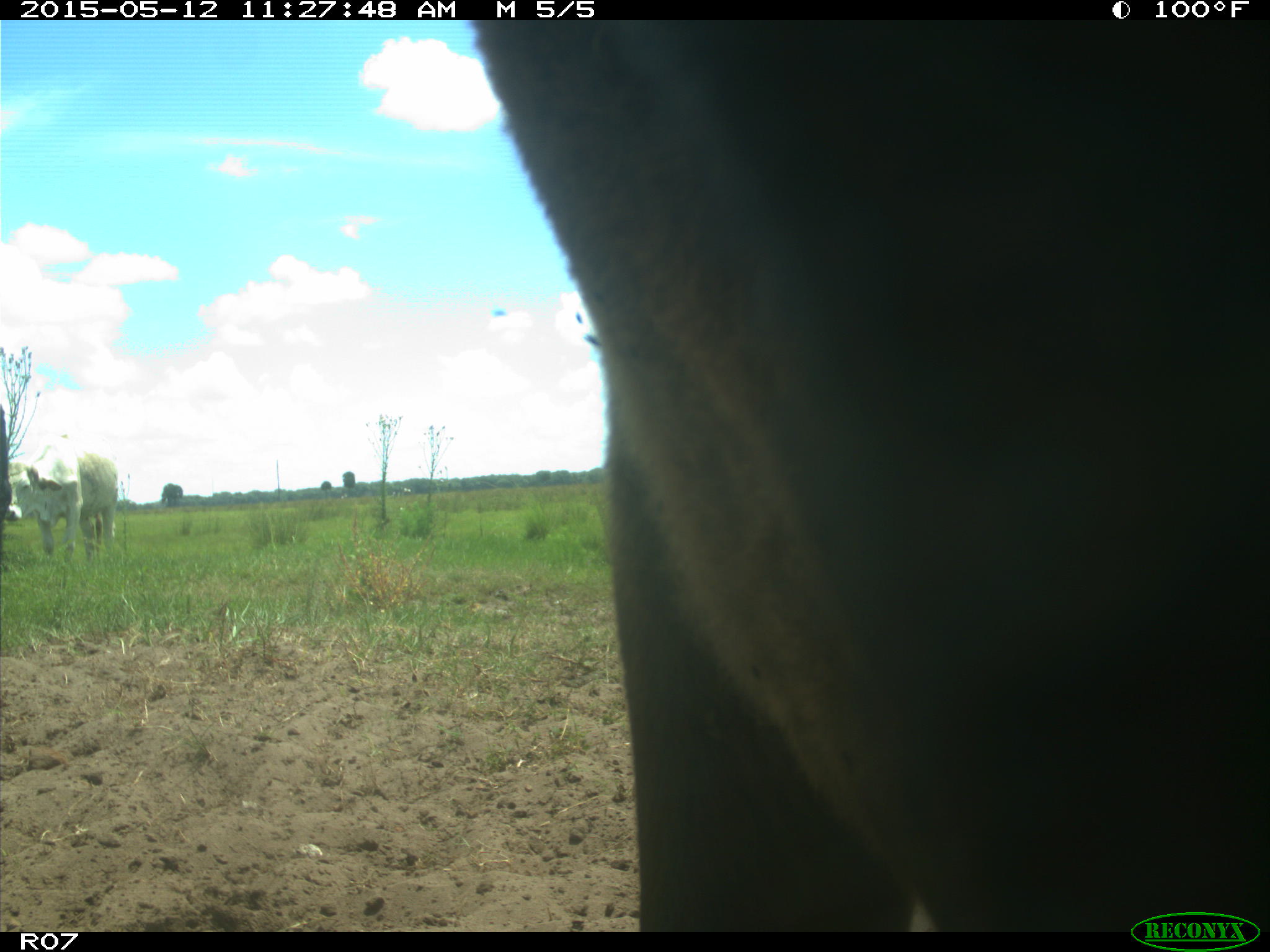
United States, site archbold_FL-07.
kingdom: Animalia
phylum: Chordata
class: Mammalia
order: Artiodactyla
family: Bovidae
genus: Bos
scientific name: Bos taurus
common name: domestic cow